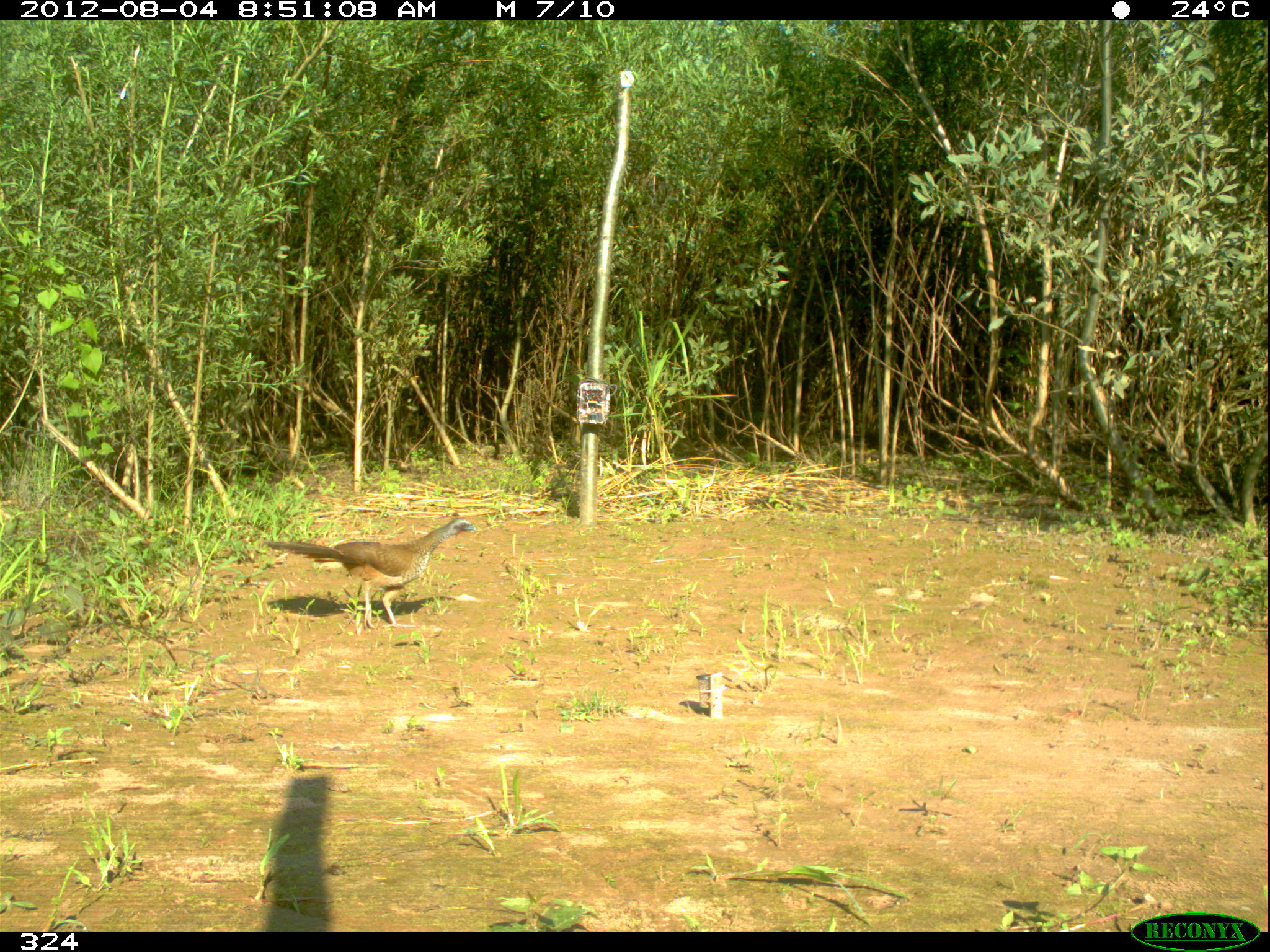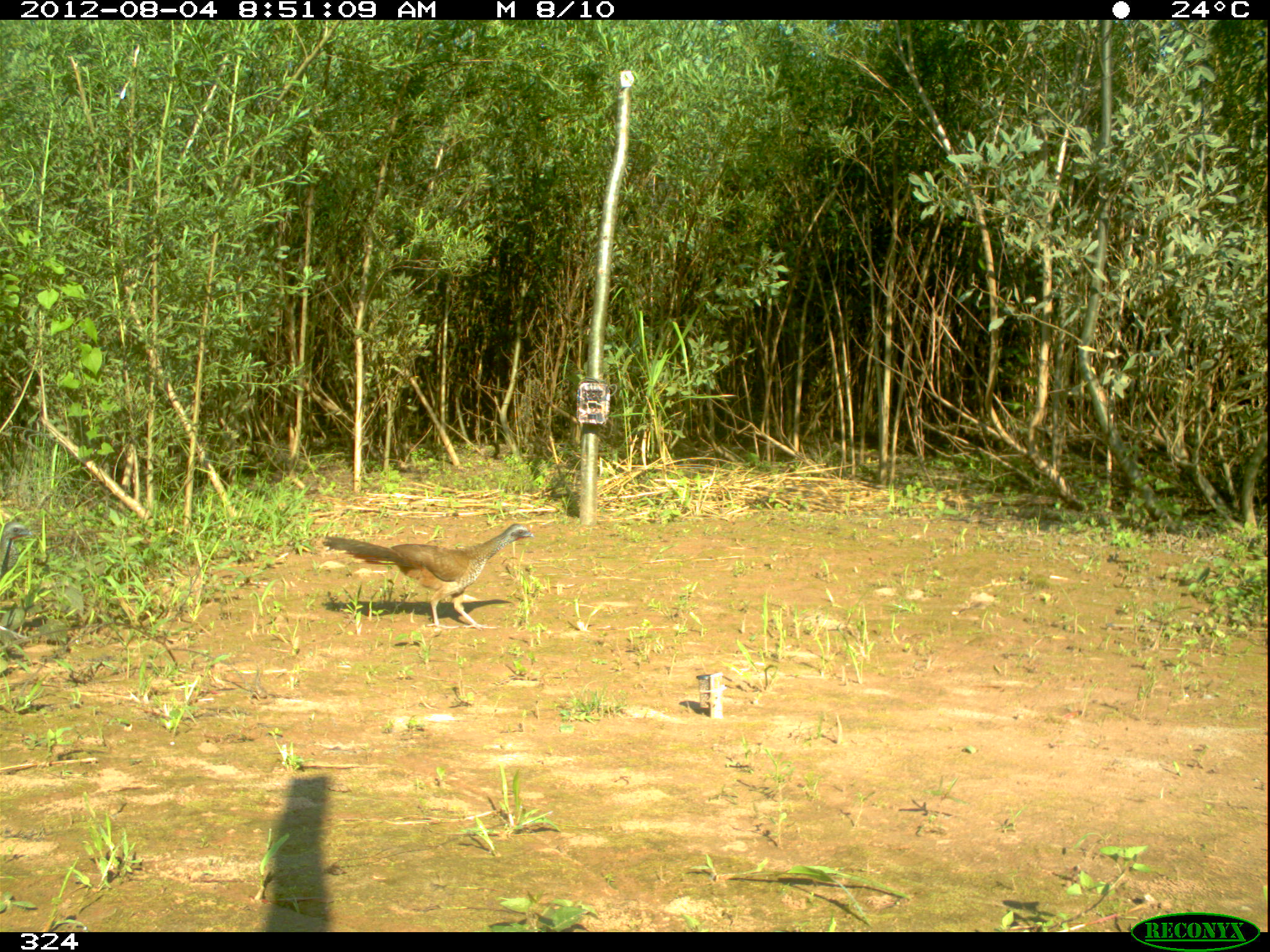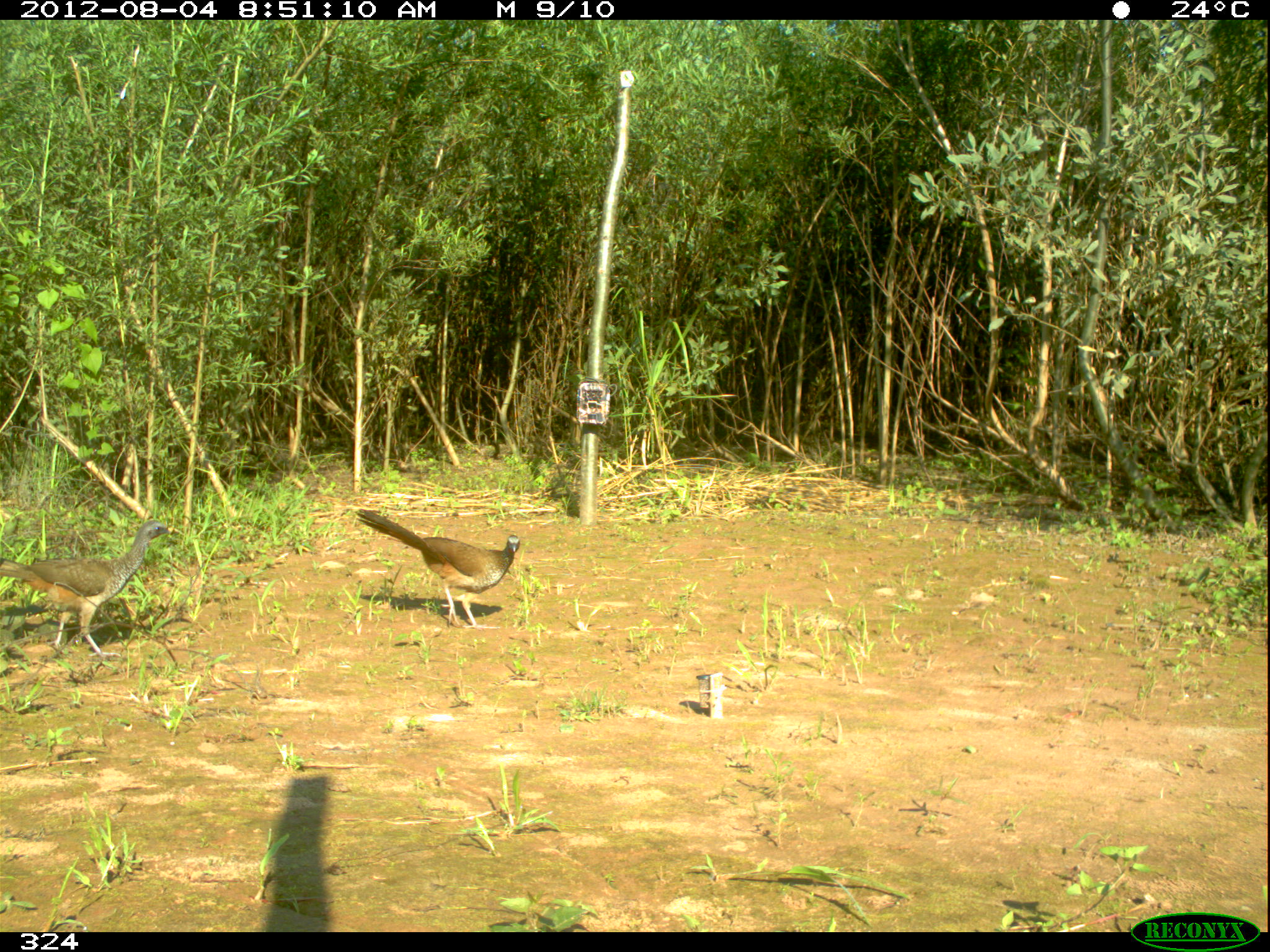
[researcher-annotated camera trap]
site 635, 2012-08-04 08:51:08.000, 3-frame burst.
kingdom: Animalia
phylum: Chordata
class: Aves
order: Galliformes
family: Cracidae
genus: Ortalis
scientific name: Ortalis guttata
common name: speckled chachalaca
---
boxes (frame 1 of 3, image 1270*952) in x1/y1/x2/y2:
ortalis guttata: 261/515/477/631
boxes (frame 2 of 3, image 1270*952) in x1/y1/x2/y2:
ortalis guttata: 321/522/534/630; 0/518/38/580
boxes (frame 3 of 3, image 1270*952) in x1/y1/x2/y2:
ortalis guttata: 0/518/181/660; 353/507/521/631